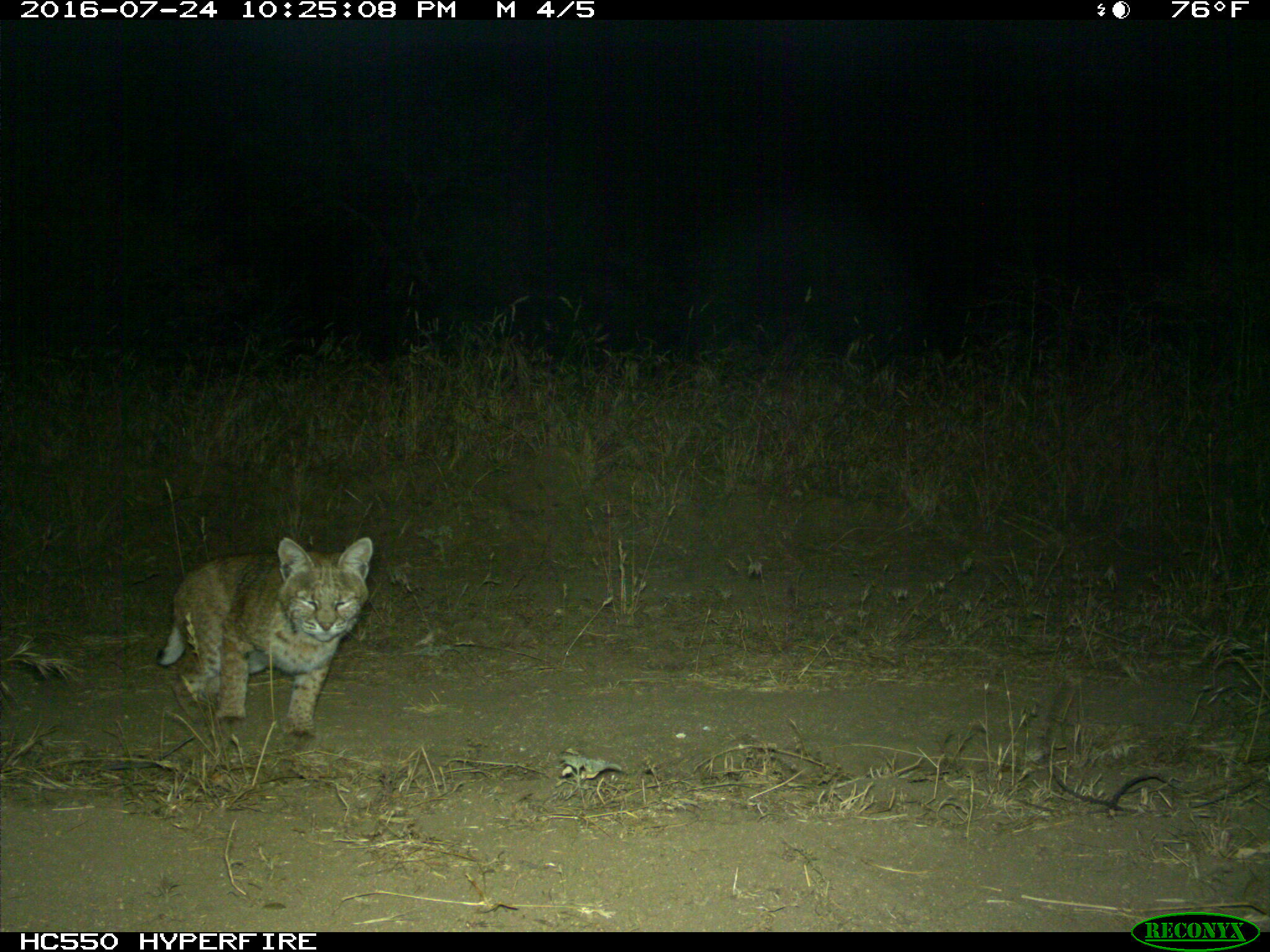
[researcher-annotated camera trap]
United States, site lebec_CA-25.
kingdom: Animalia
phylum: Chordata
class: Mammalia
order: Carnivora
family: Felidae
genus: Lynx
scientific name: Lynx rufus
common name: bobcat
Lynx rufus (bobcat).